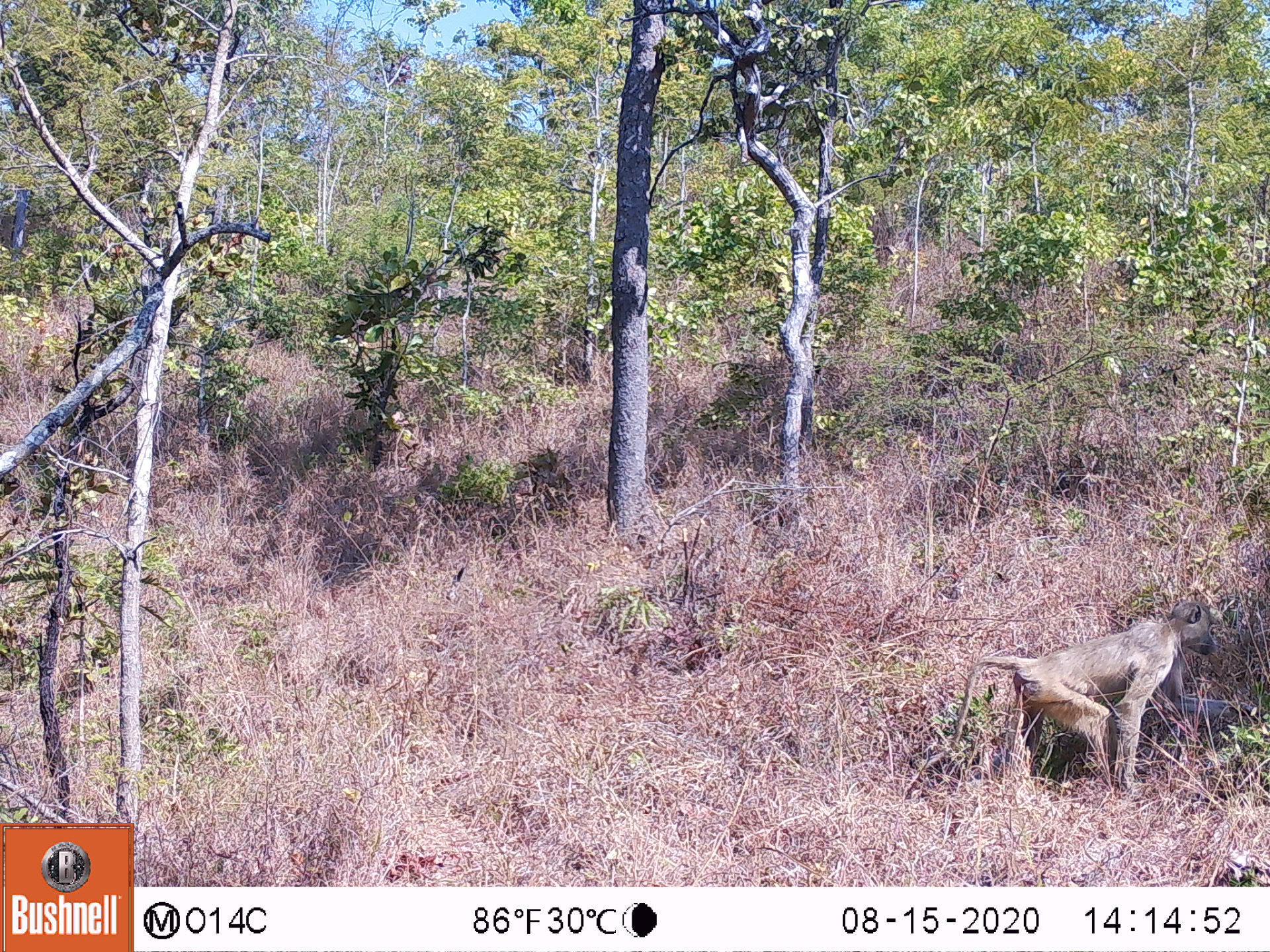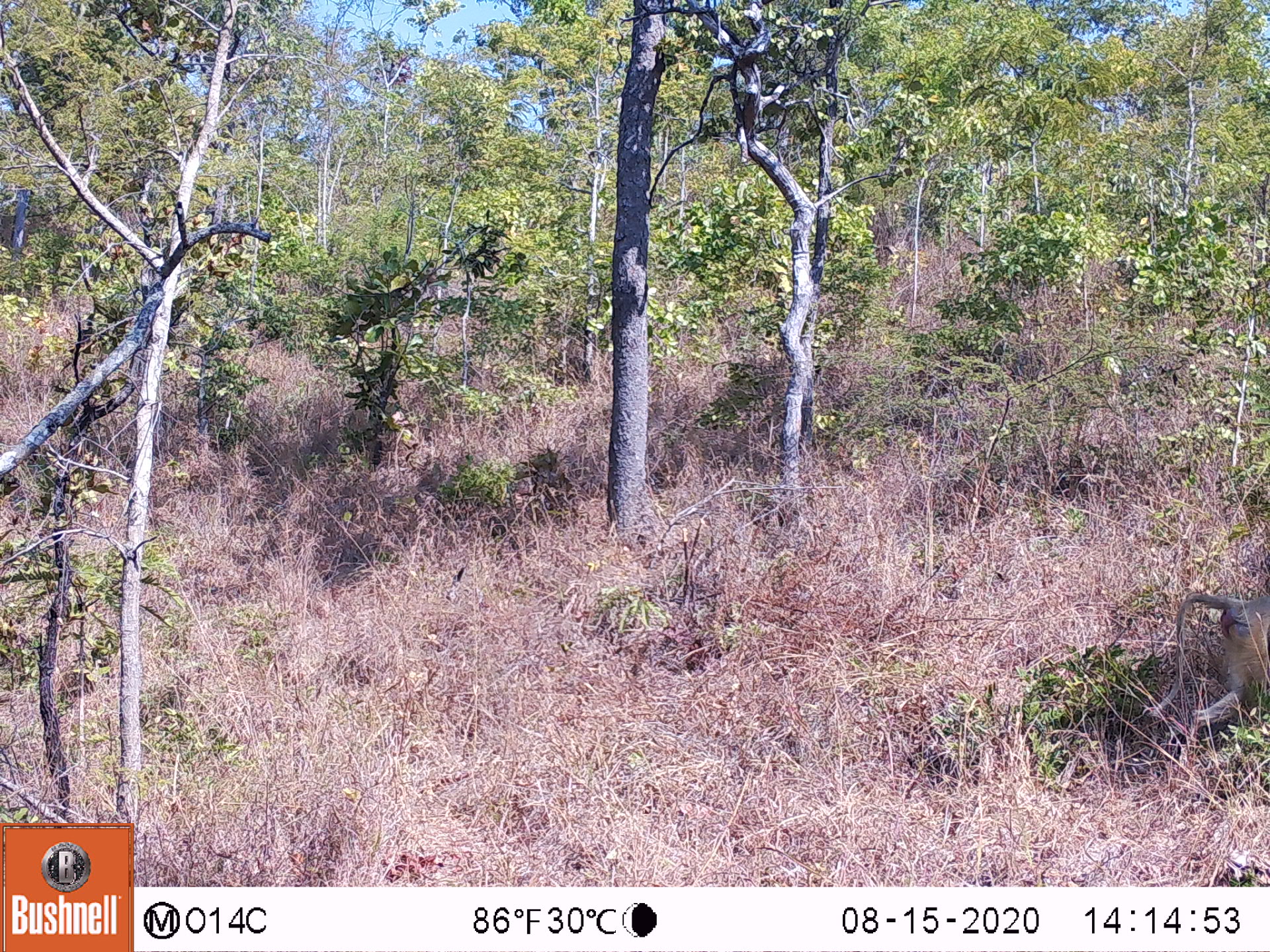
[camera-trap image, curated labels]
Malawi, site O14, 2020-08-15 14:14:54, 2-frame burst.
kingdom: Animalia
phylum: Chordata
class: Mammalia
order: Primates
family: Cercopithecidae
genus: Papio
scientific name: Papio cynocephalus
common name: yellow baboon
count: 1